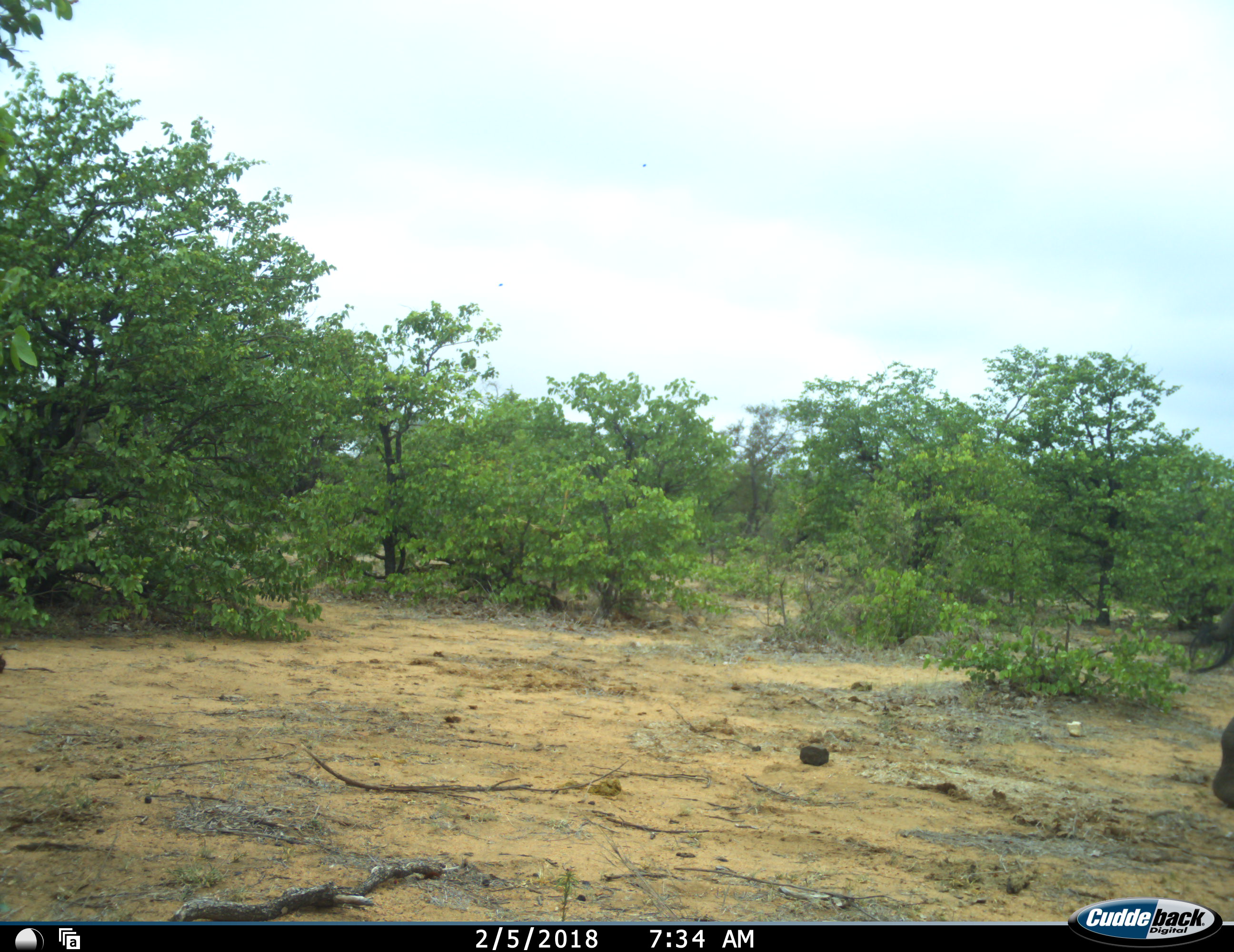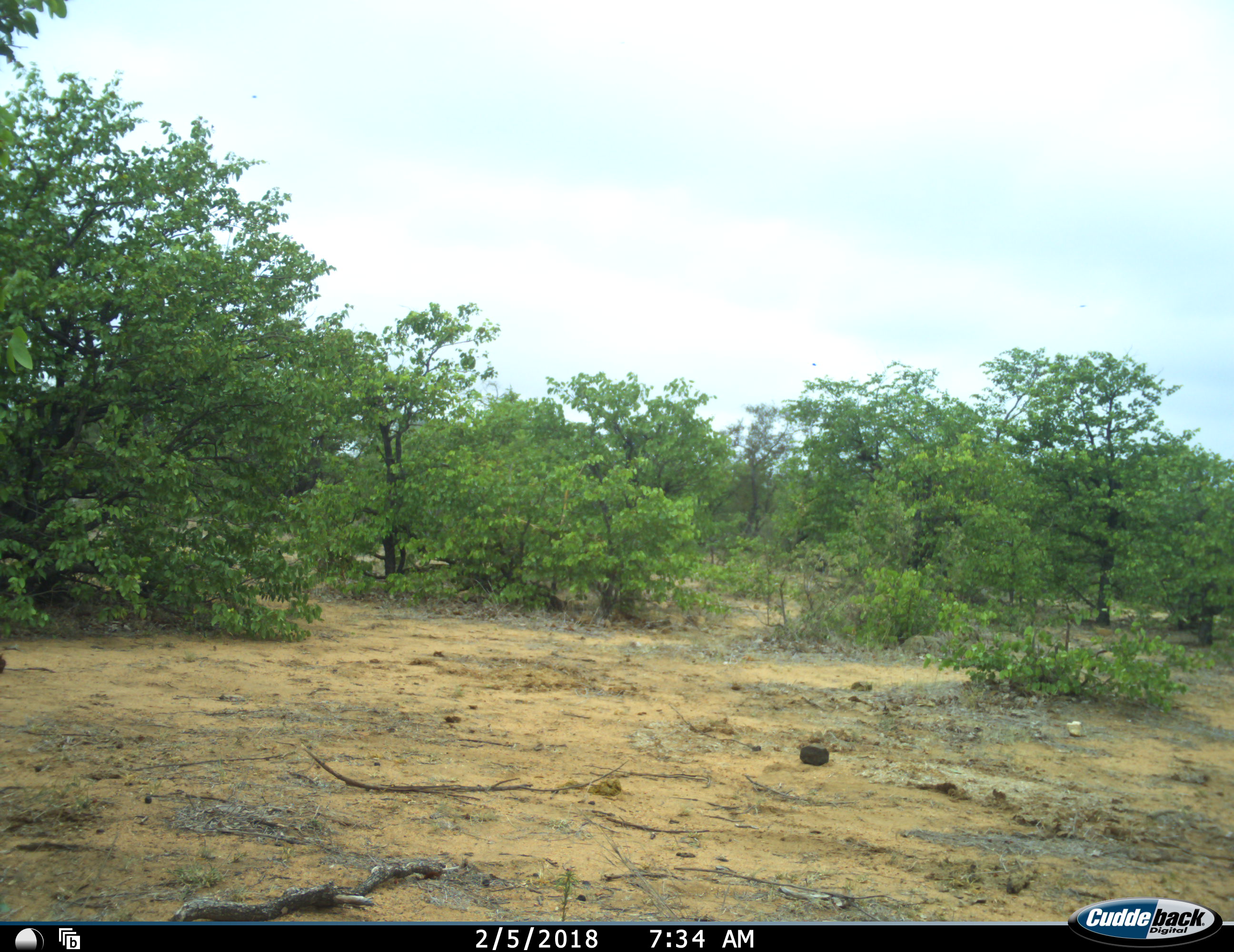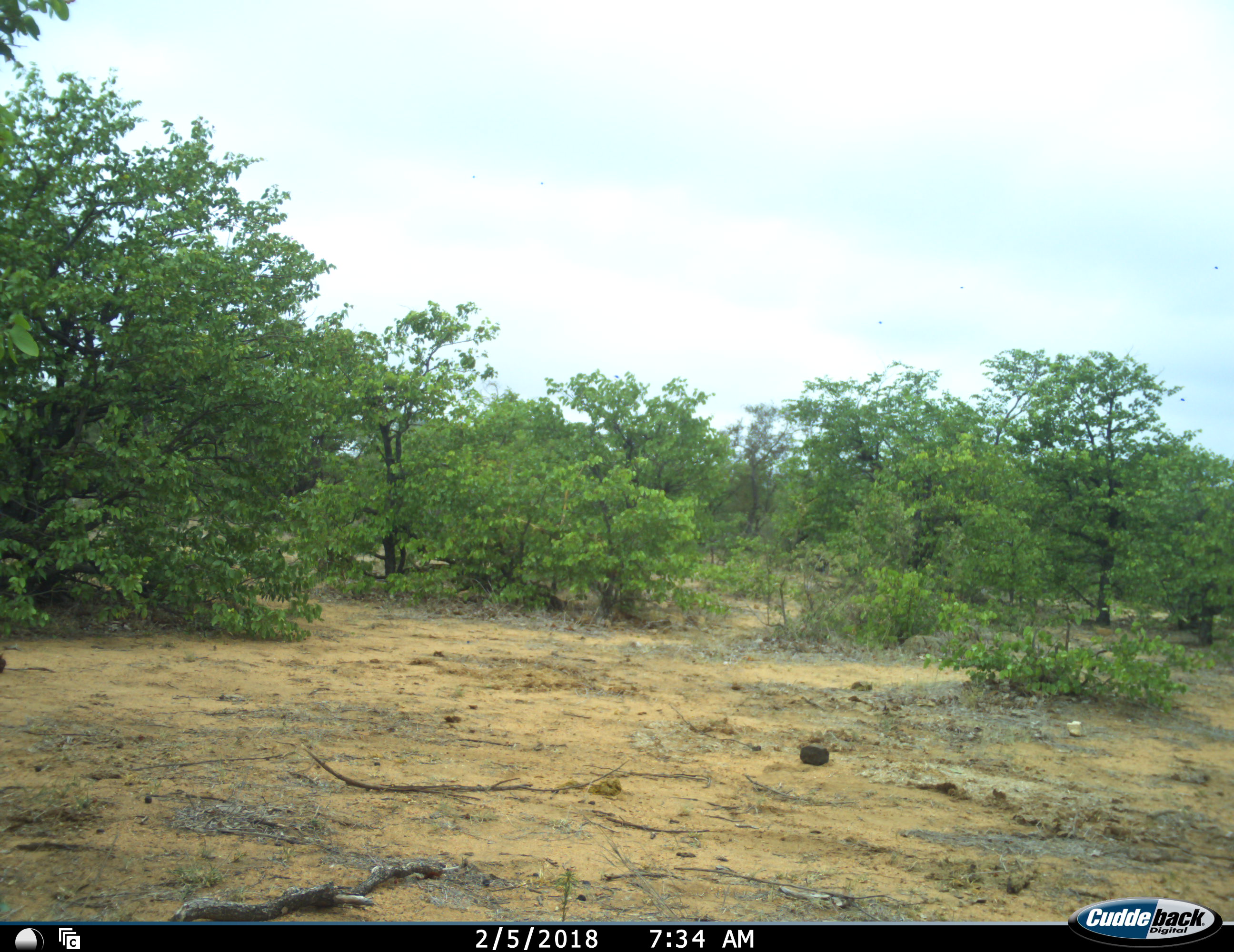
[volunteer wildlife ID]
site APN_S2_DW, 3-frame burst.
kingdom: Animalia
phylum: Chordata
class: Mammalia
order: Proboscidea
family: Elephantidae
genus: Loxodonta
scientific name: Loxodonta africana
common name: african bush elephant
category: elephant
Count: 1.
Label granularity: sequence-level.